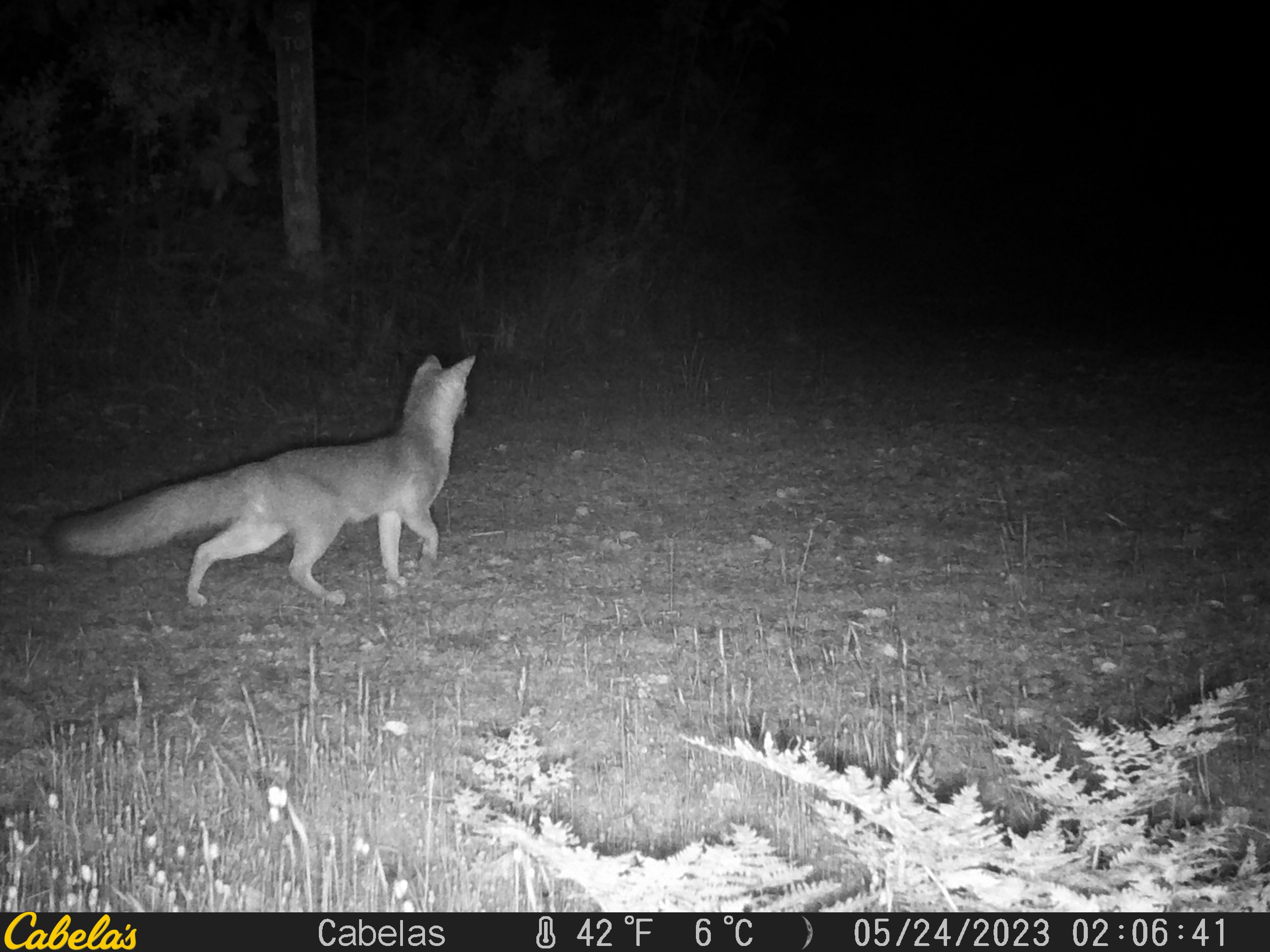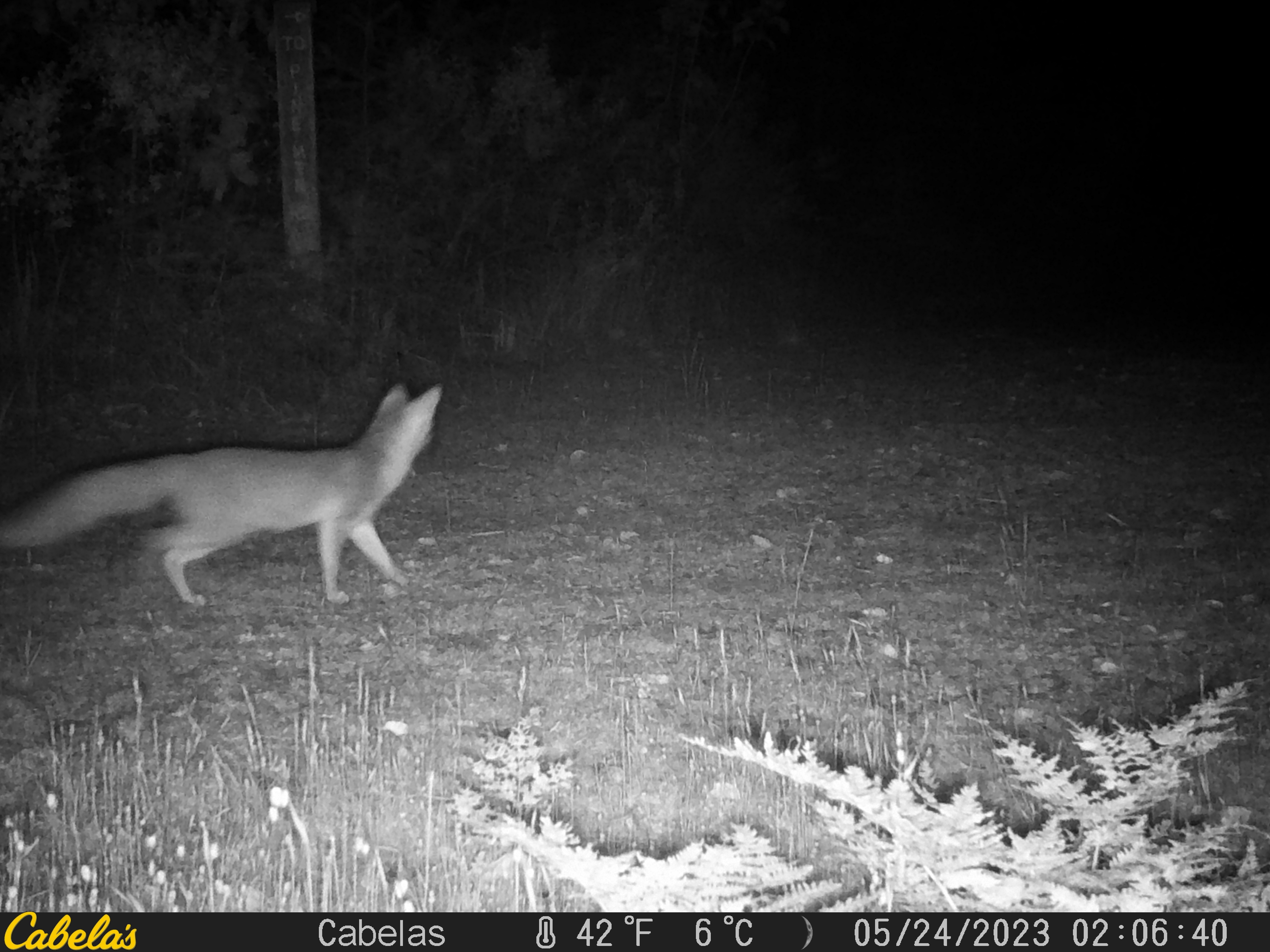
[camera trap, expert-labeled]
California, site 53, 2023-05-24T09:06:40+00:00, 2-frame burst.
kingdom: Animalia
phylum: Chordata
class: Mammalia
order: Carnivora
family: Canidae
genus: Urocyon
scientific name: Urocyon cinereoargenteus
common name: gray fox